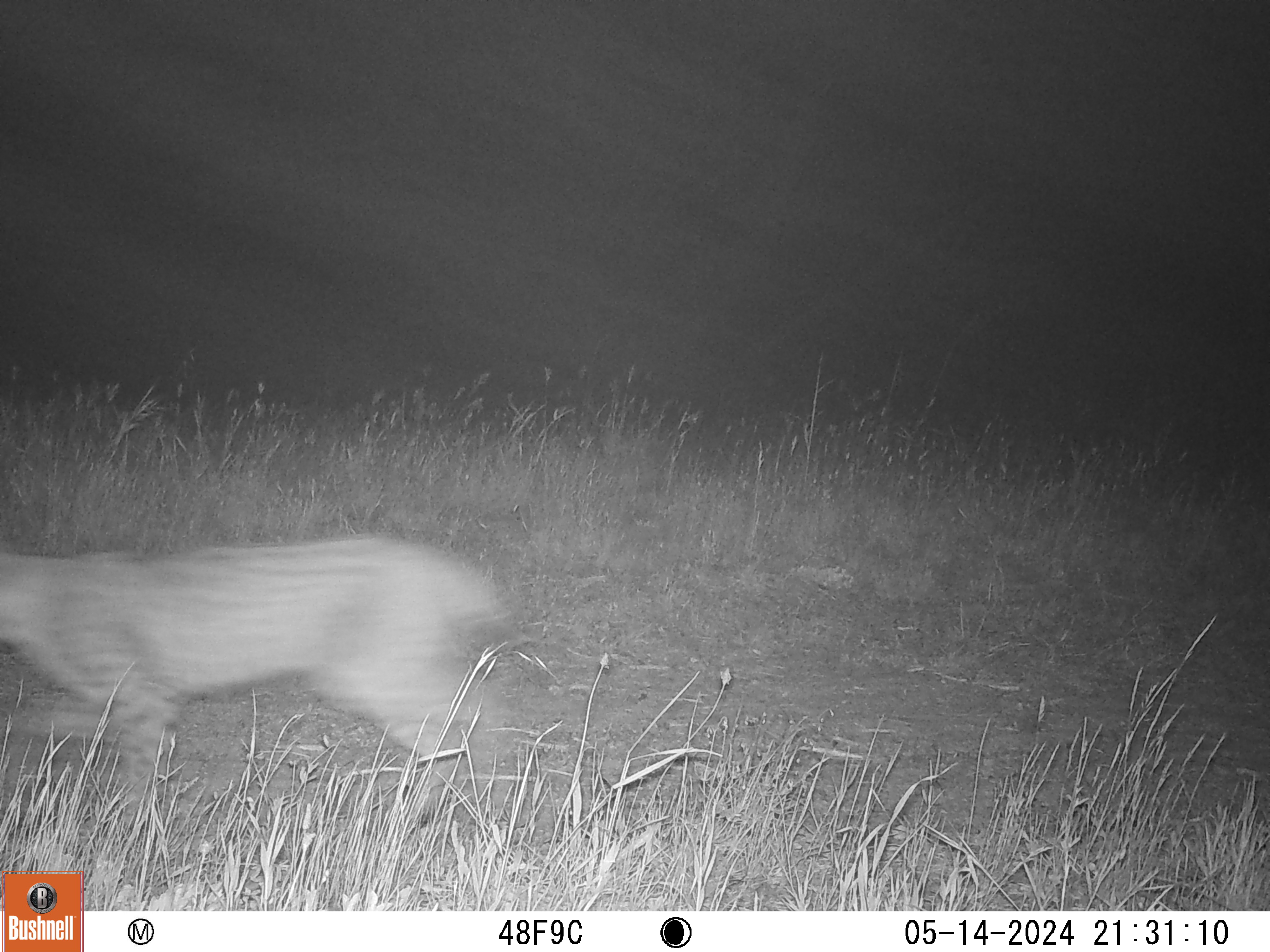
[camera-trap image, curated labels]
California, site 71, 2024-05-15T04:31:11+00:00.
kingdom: Animalia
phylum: Chordata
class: Mammalia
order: Carnivora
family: Felidae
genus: Lynx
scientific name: Lynx rufus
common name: bobcat